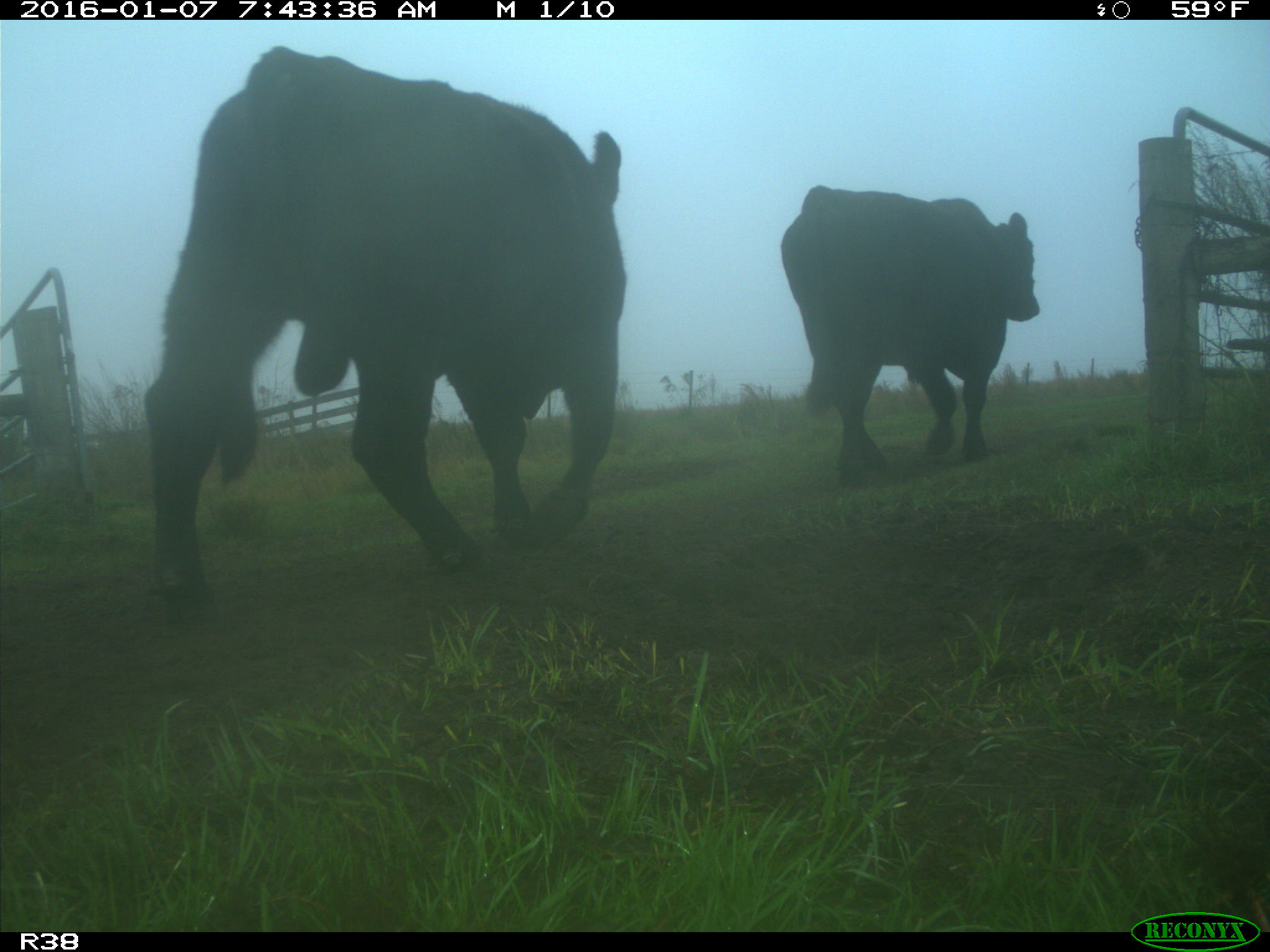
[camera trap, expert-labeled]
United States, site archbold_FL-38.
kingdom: Animalia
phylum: Chordata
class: Mammalia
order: Artiodactyla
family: Bovidae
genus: Bos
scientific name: Bos taurus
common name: domestic cow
Bos taurus (domestic cow).